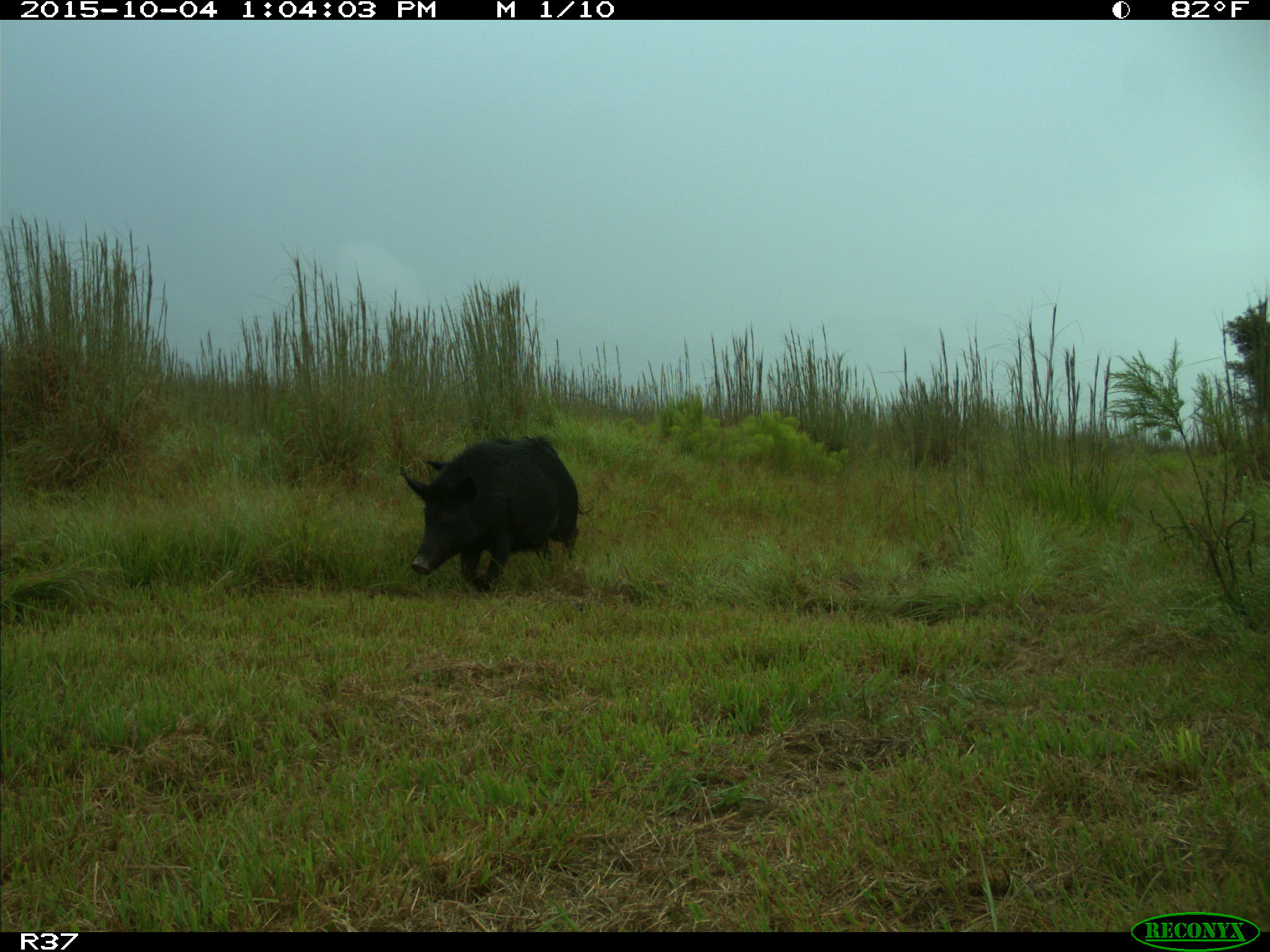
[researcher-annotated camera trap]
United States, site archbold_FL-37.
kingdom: Animalia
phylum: Chordata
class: Mammalia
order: Artiodactyla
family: Suidae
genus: Sus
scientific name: Sus scrofa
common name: wild boar